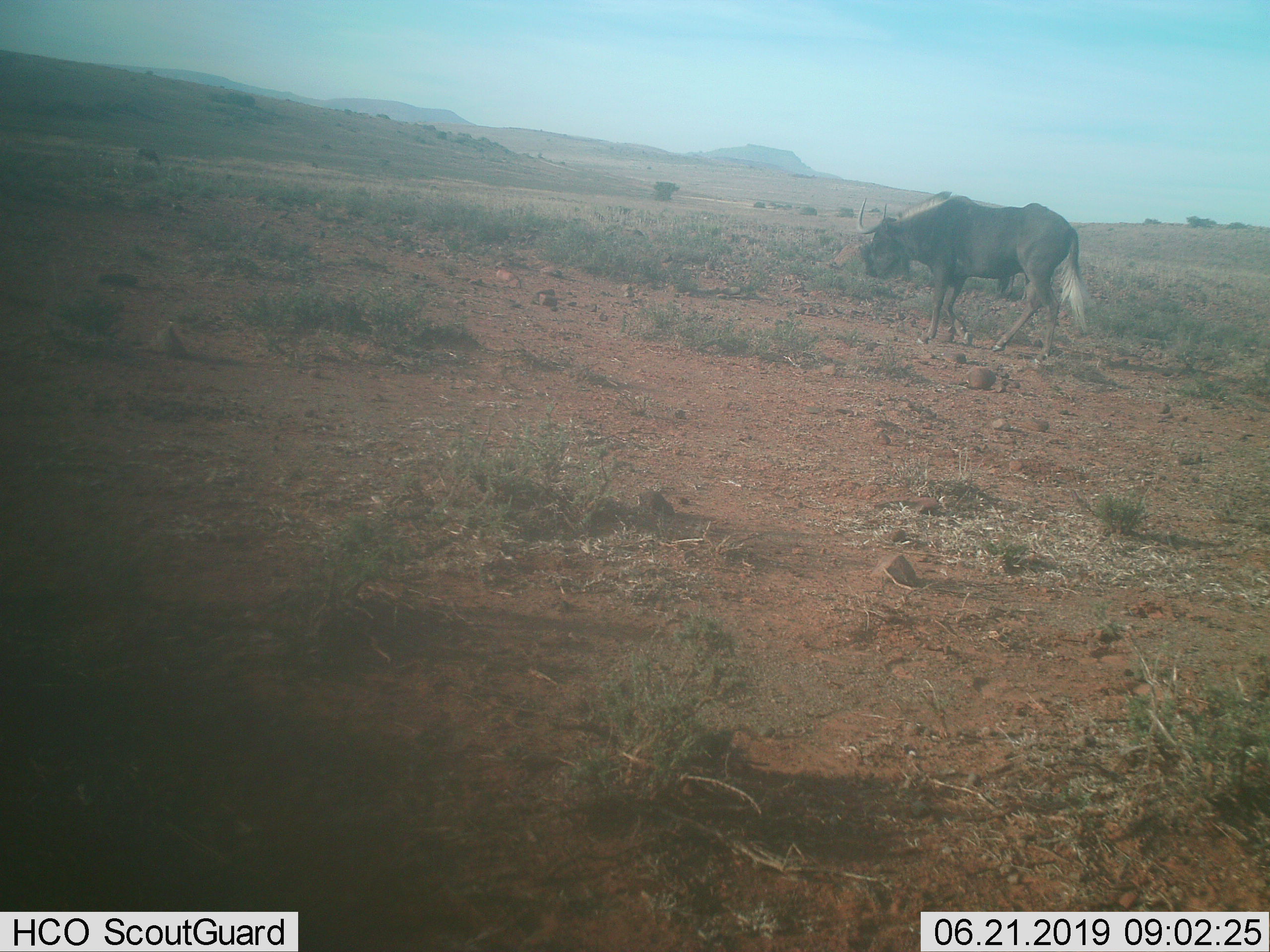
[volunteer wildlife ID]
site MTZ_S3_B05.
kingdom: Animalia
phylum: Chordata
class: Mammalia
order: Artiodactyla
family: Bovidae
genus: Connochaetes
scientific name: Connochaetes gnou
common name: black wildebeest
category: wildebeestblack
Wildebeestblack (black wildebeest) (Connochaetes gnou), count 1. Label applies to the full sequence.